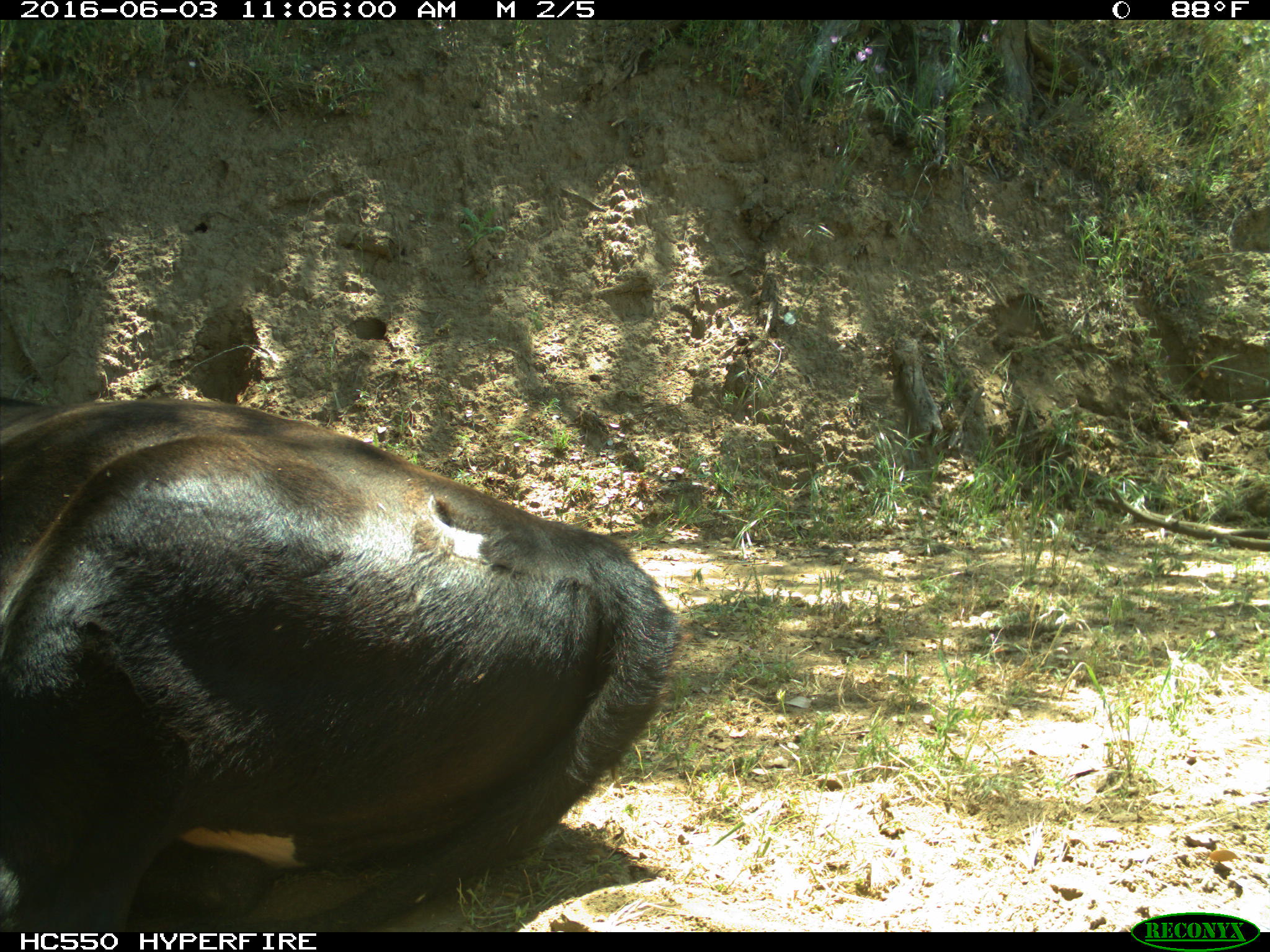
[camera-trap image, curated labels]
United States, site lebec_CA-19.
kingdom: Animalia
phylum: Chordata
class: Mammalia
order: Artiodactyla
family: Bovidae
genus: Bos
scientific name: Bos taurus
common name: domestic cow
Bos taurus (domestic cow).